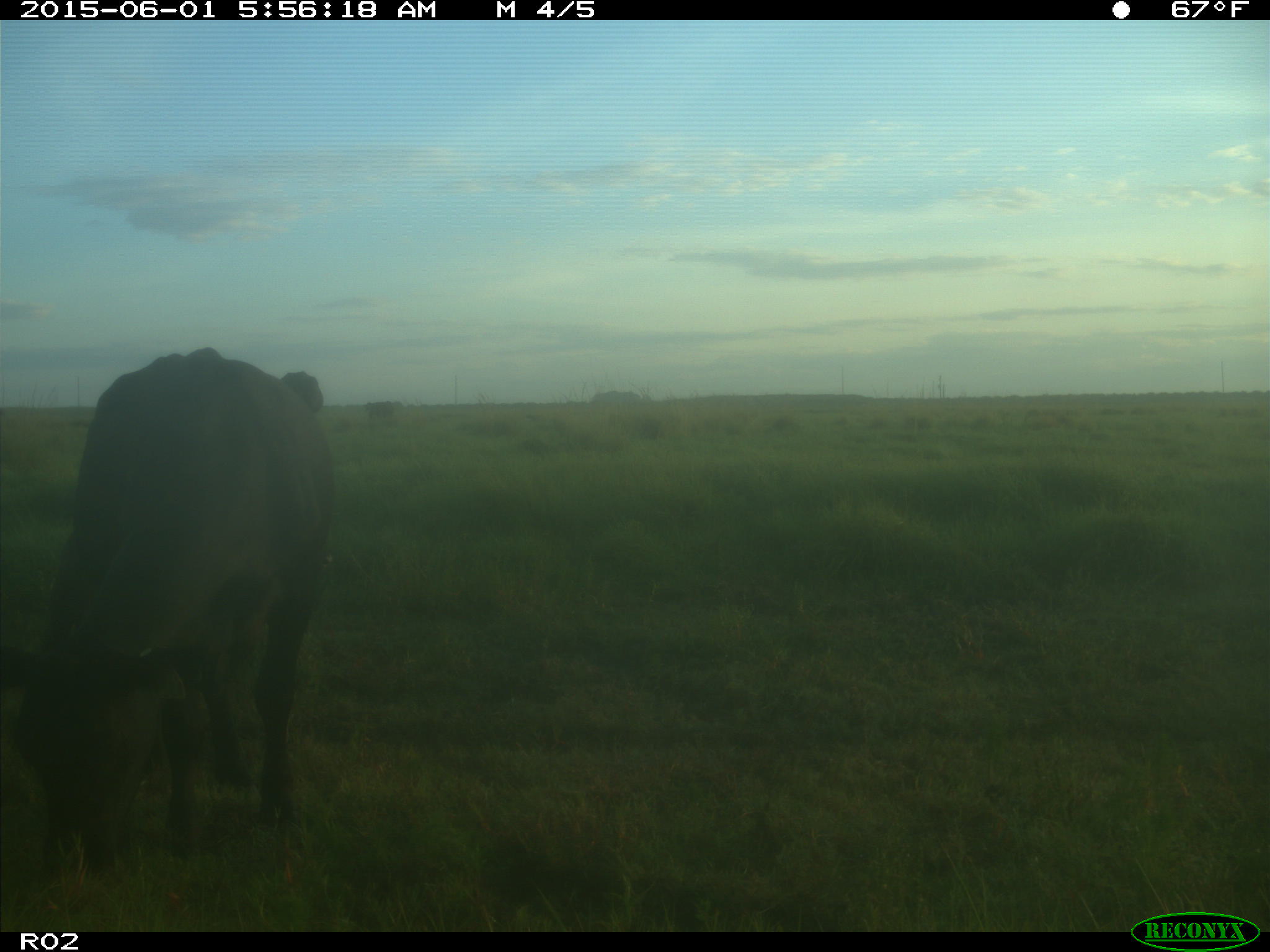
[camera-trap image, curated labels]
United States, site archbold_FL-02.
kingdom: Animalia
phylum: Chordata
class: Mammalia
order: Artiodactyla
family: Bovidae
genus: Bos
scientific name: Bos taurus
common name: domestic cow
Bos taurus (domestic cow).